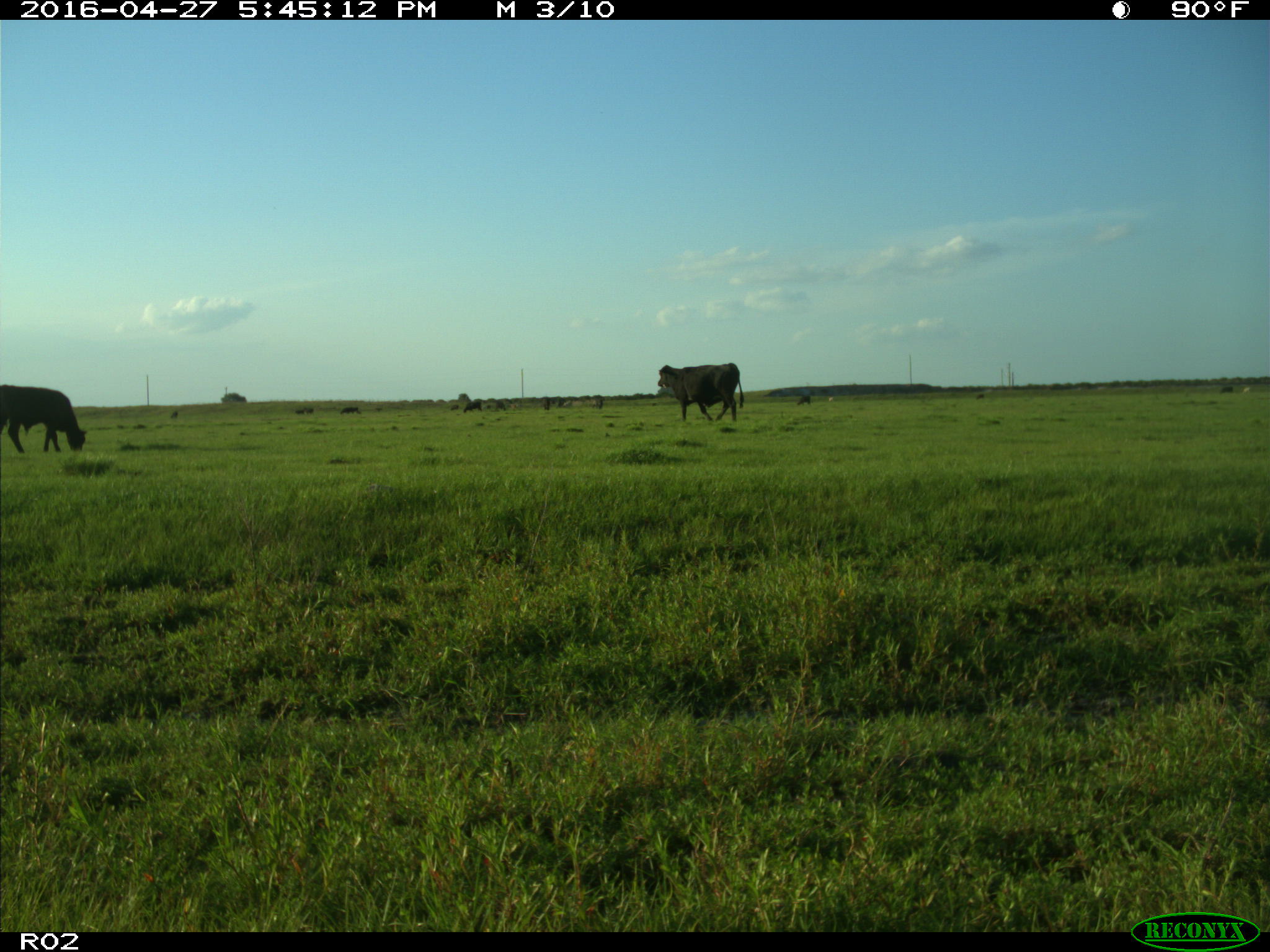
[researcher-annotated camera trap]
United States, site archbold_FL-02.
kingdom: Animalia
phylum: Chordata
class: Mammalia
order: Artiodactyla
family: Bovidae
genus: Bos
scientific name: Bos taurus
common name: domestic cow